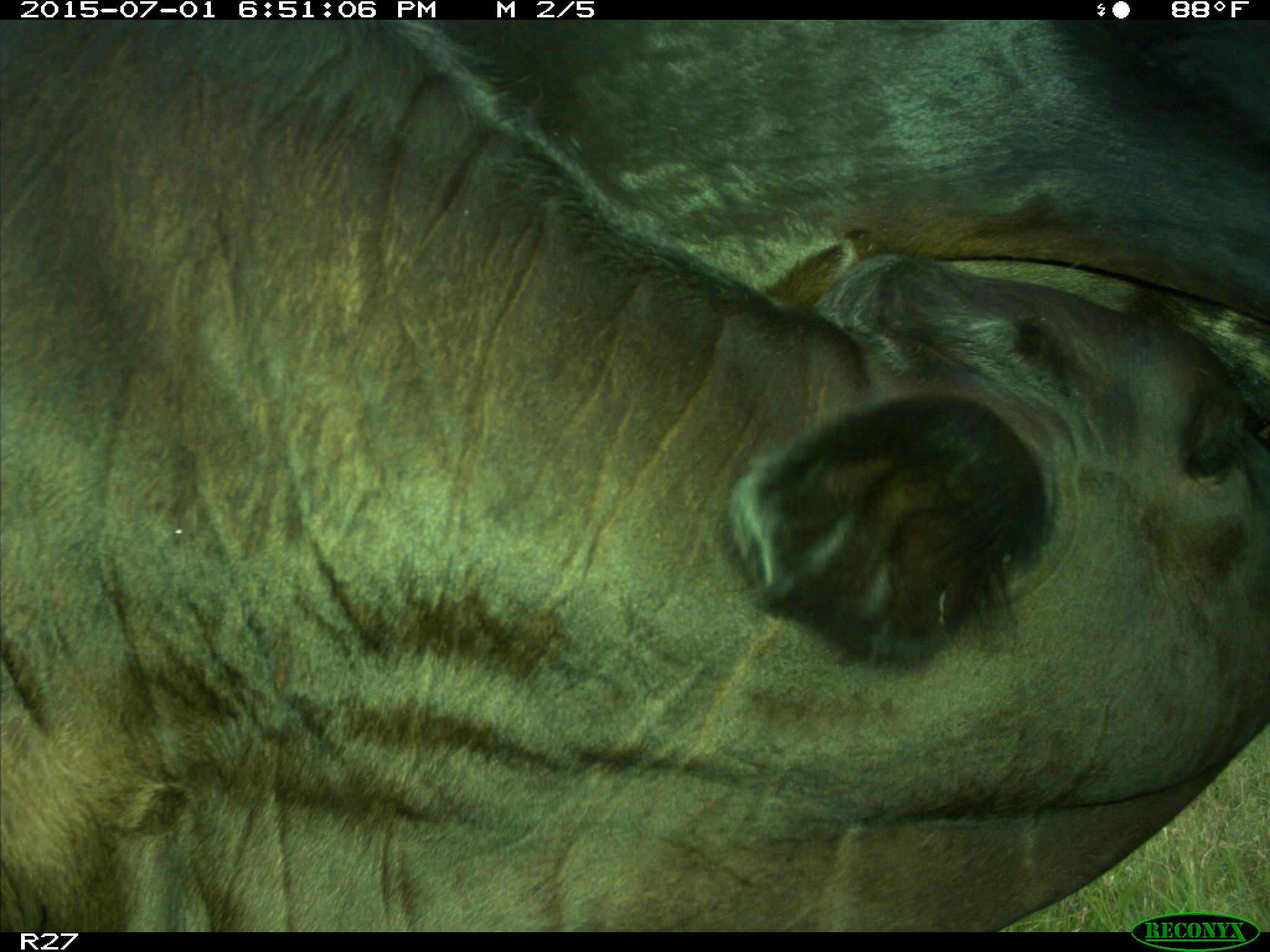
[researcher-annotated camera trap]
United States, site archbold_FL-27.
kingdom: Animalia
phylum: Chordata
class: Mammalia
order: Artiodactyla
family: Bovidae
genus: Bos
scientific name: Bos taurus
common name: domestic cow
Bos taurus (domestic cow).